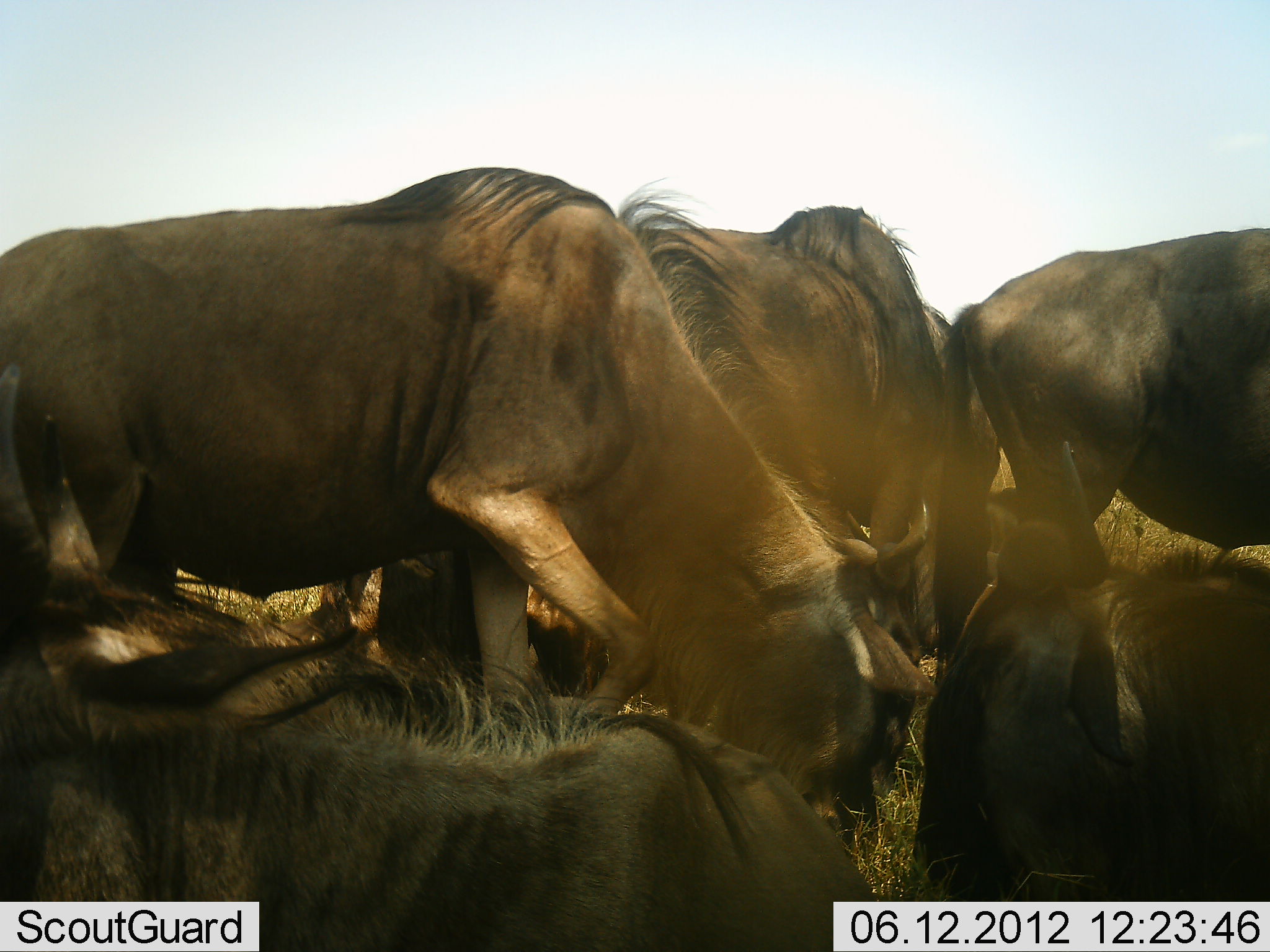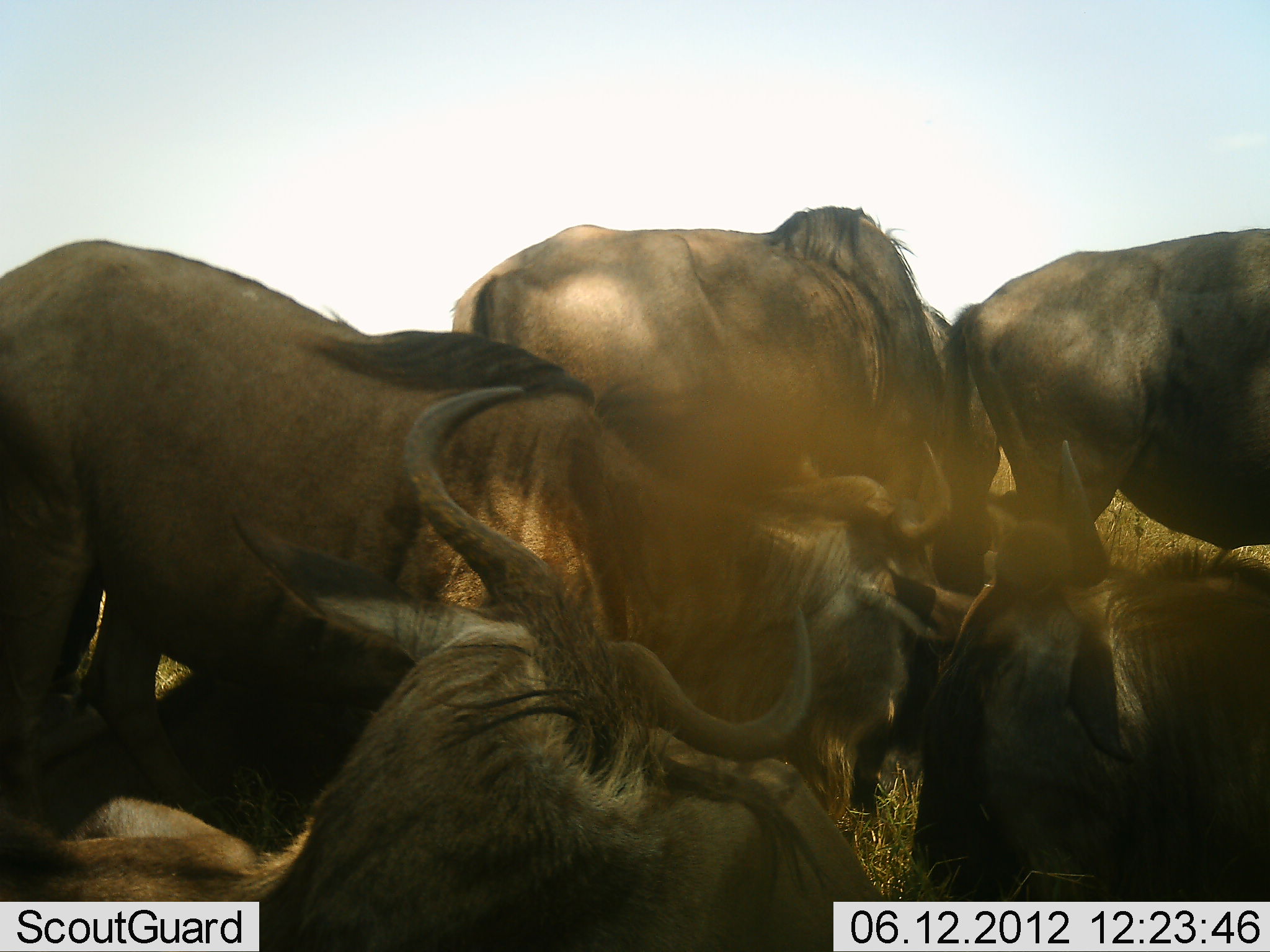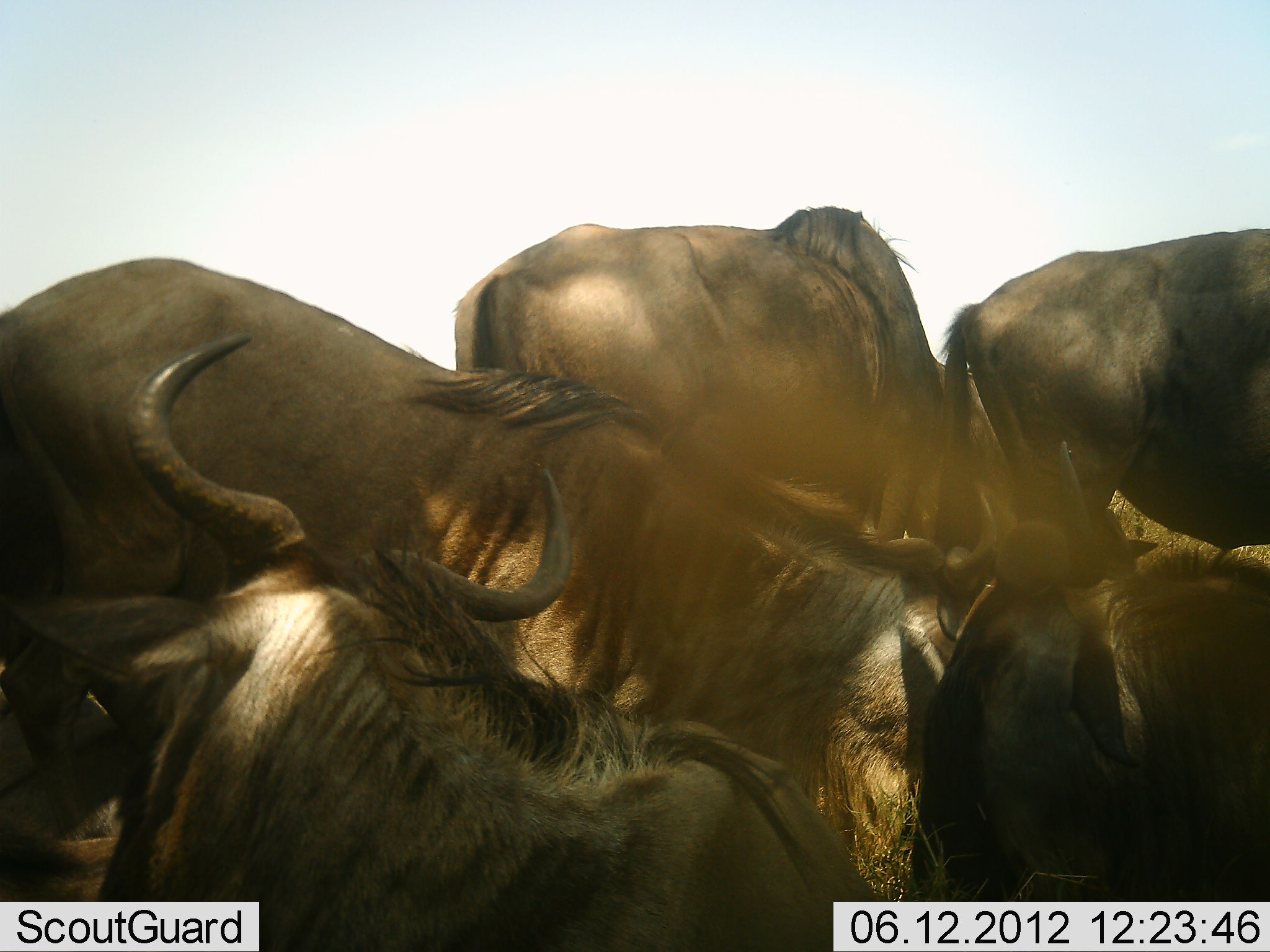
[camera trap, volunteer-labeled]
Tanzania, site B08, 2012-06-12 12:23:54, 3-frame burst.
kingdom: Animalia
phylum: Chordata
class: Mammalia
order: Artiodactyla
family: Bovidae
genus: Connochaetes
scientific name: Connochaetes taurinus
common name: blue wildebeest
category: wildebeest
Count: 6.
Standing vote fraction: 50%.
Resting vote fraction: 80%.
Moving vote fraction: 10%.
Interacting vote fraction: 20%.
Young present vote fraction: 0%.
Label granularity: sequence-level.